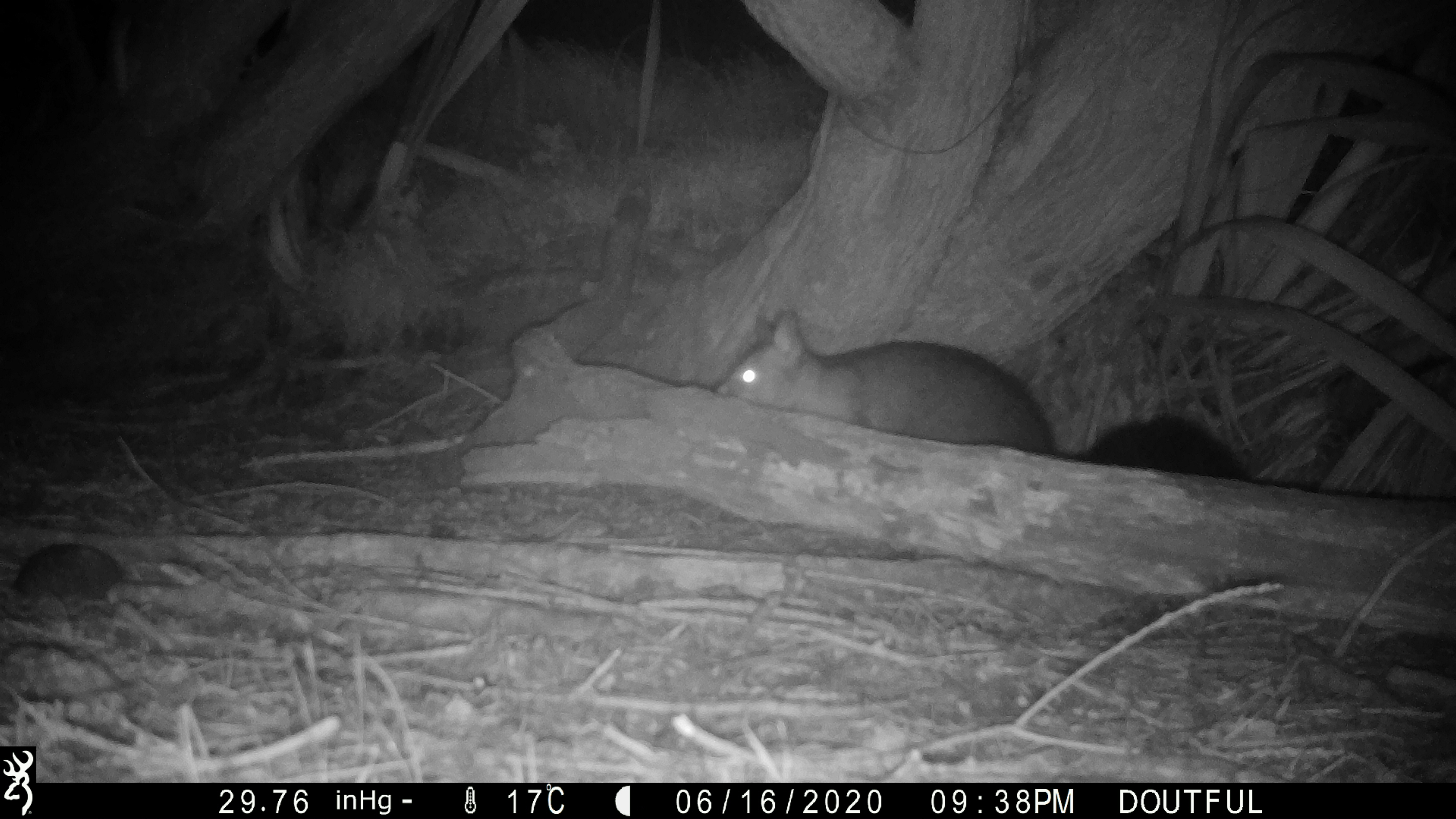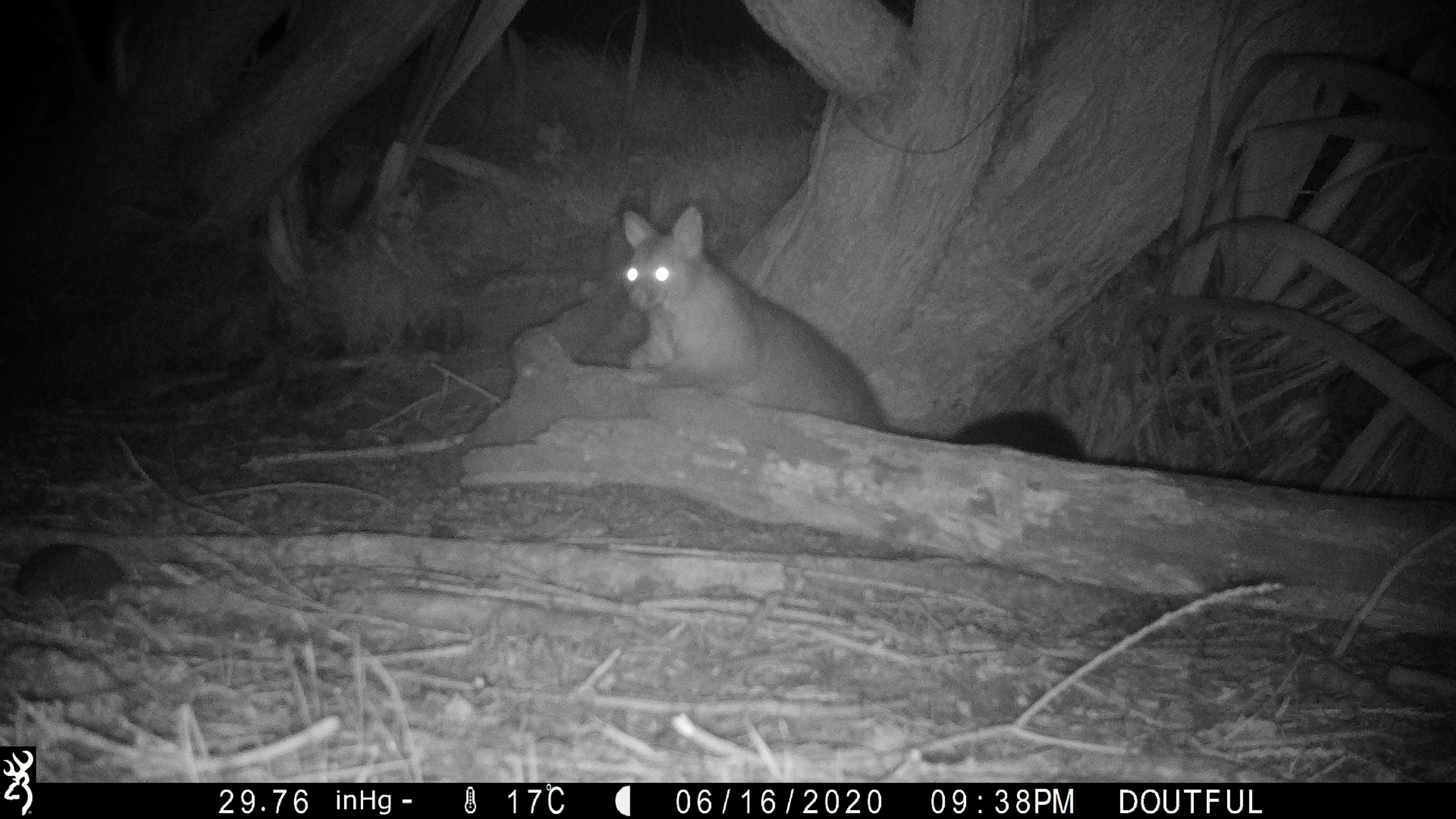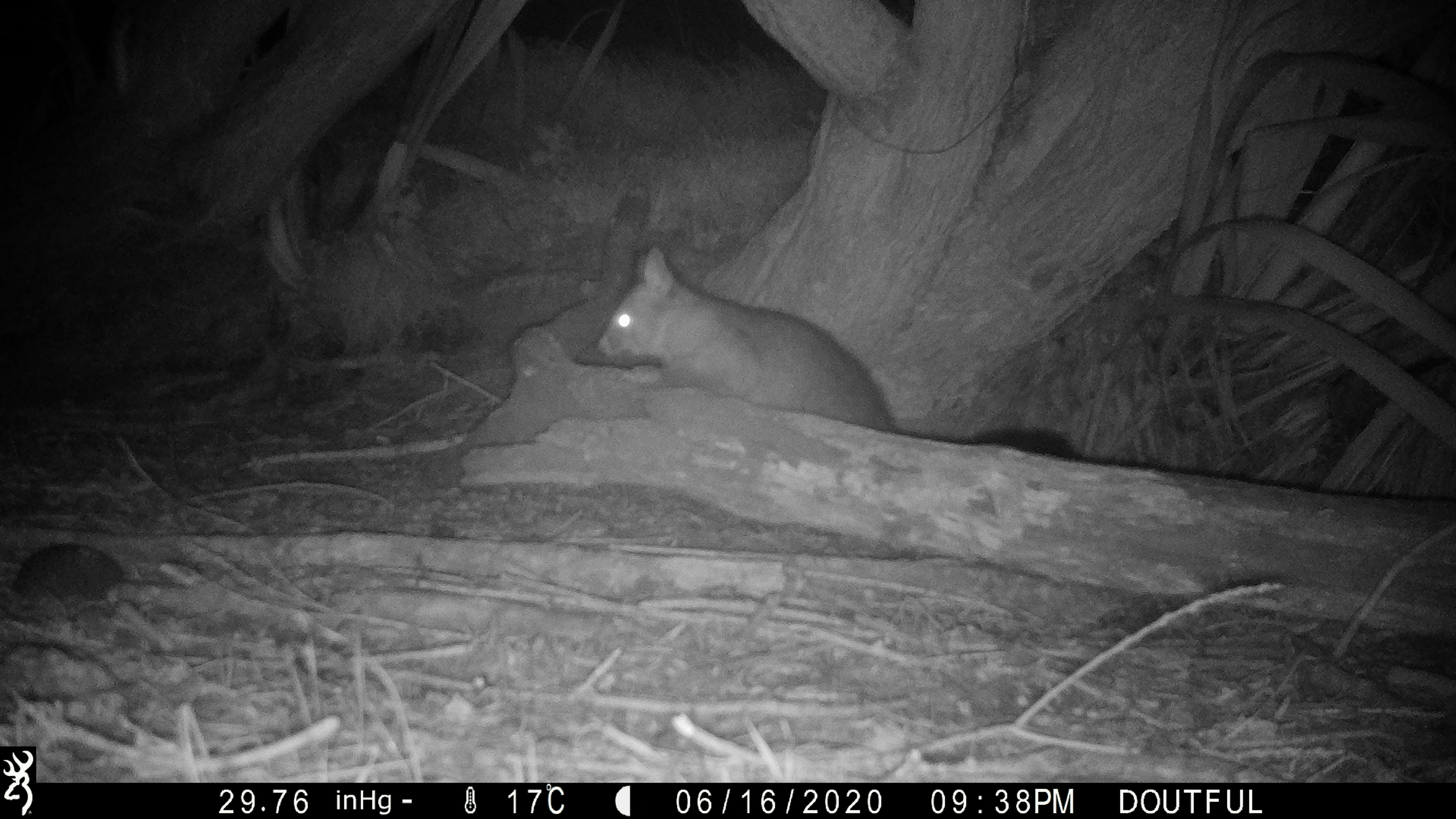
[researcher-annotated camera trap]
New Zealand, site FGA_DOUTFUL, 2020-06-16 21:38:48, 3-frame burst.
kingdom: Animalia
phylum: Chordata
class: Mammalia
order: Diprotodontia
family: Phalangeridae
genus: Trichosurus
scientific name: Trichosurus vulpecula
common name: common brushtail possum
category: possum